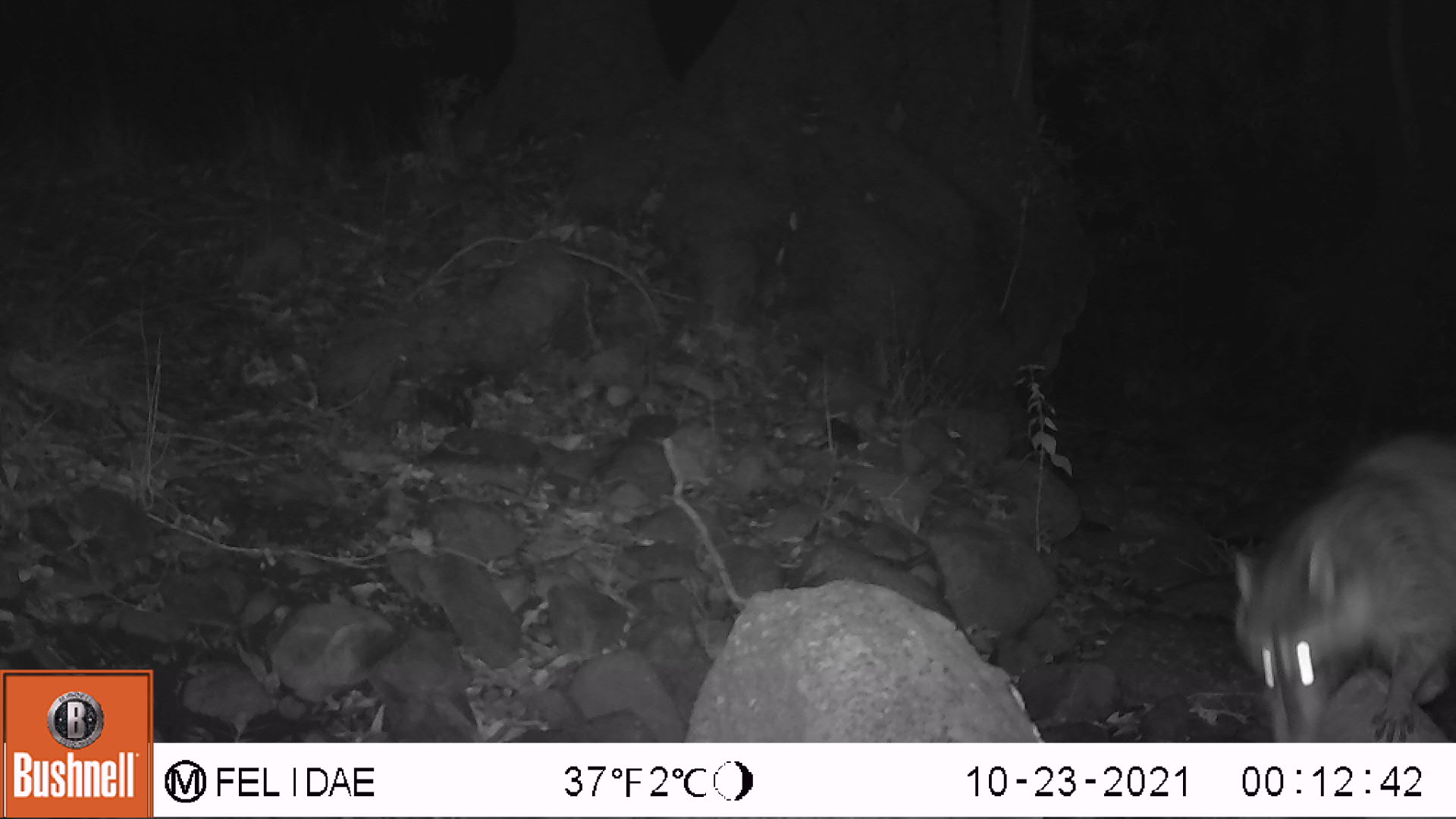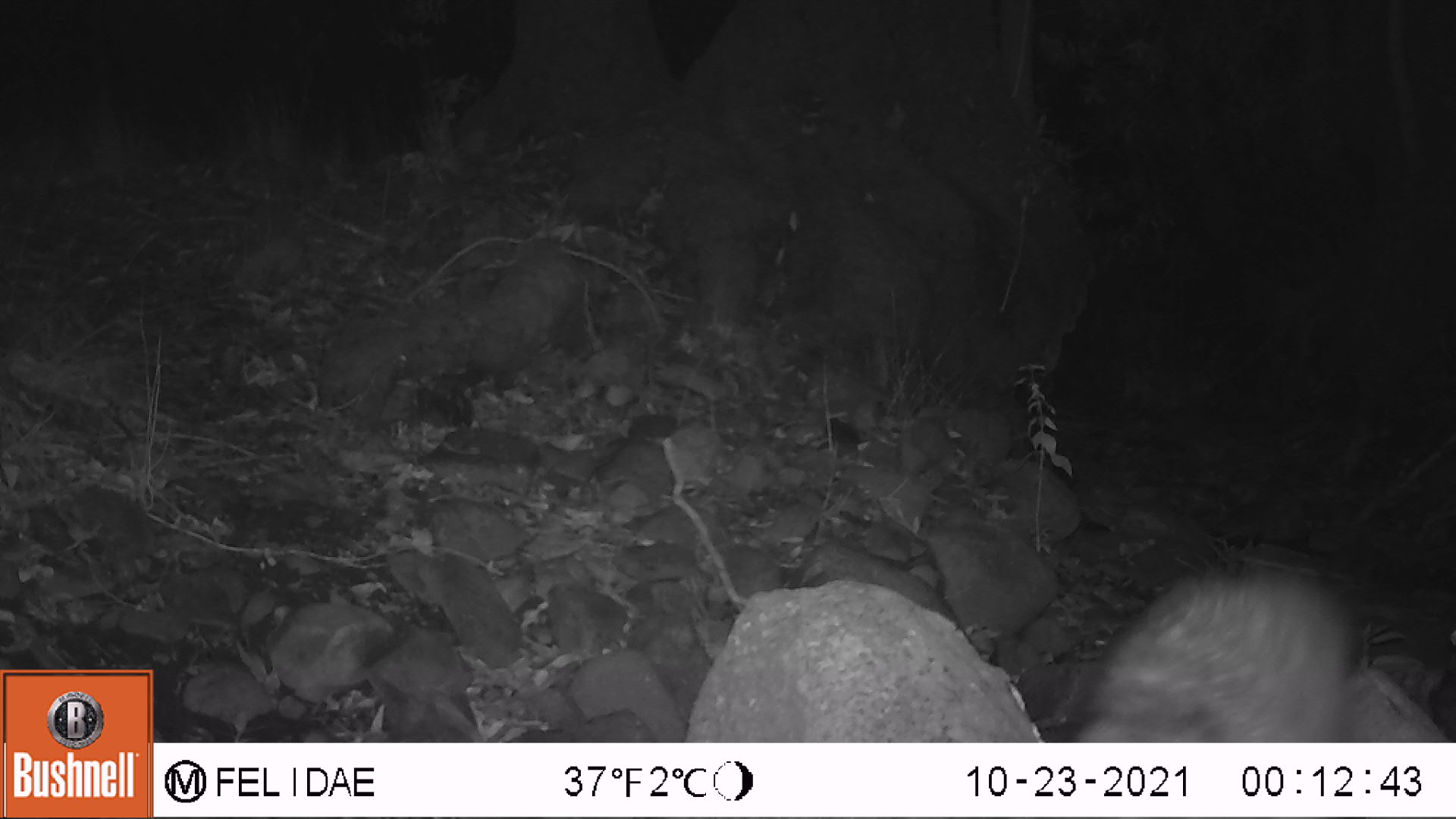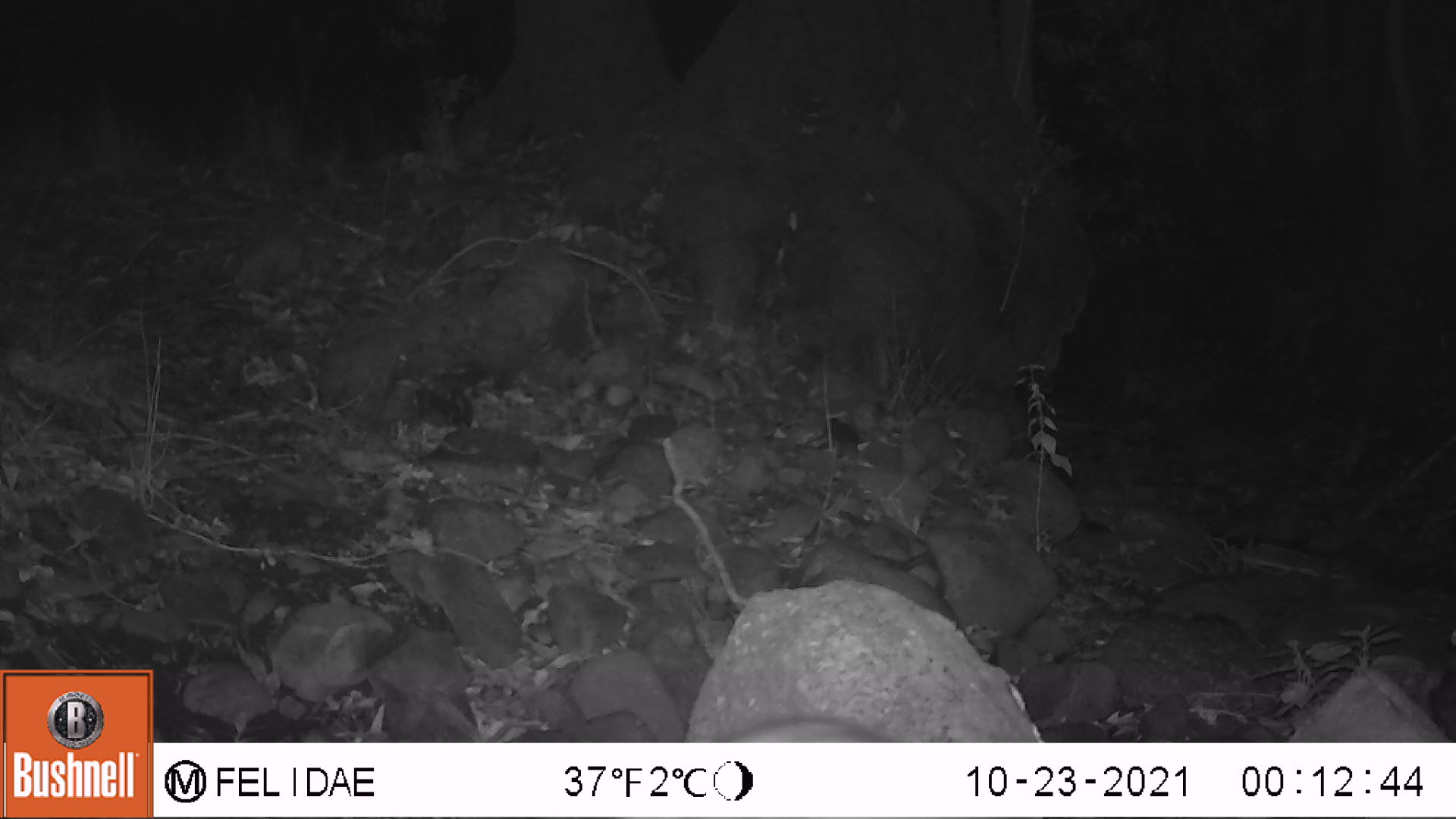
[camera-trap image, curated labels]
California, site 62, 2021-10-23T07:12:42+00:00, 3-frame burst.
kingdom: Animalia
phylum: Chordata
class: Mammalia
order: Carnivora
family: Procyonidae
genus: Procyon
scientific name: Procyon lotor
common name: raccoon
Raccoon (Procyon lotor).